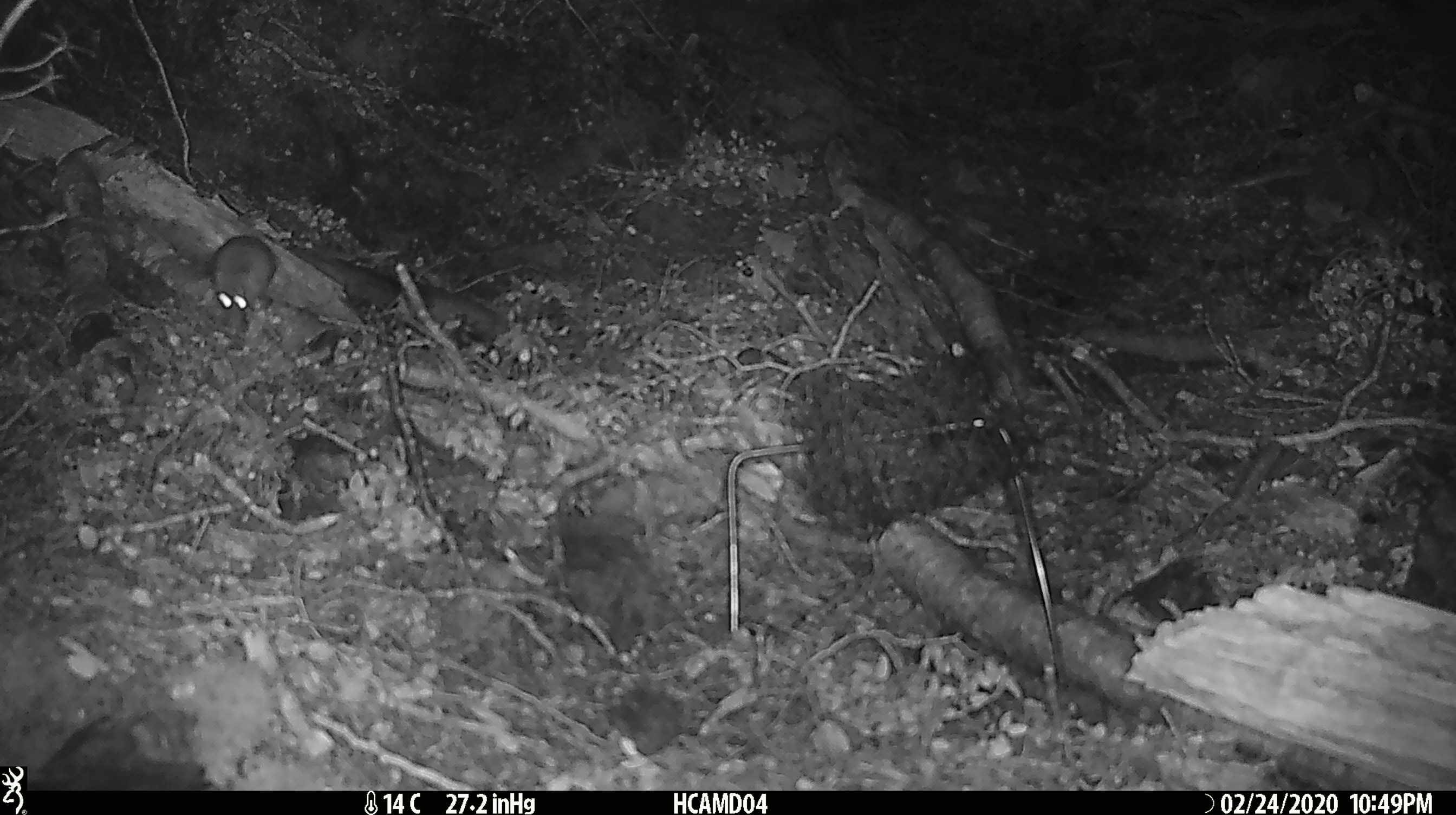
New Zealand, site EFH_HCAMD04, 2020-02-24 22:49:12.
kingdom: Animalia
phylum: Chordata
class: Mammalia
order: Rodentia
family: Muridae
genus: Mus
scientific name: Mus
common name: mouse